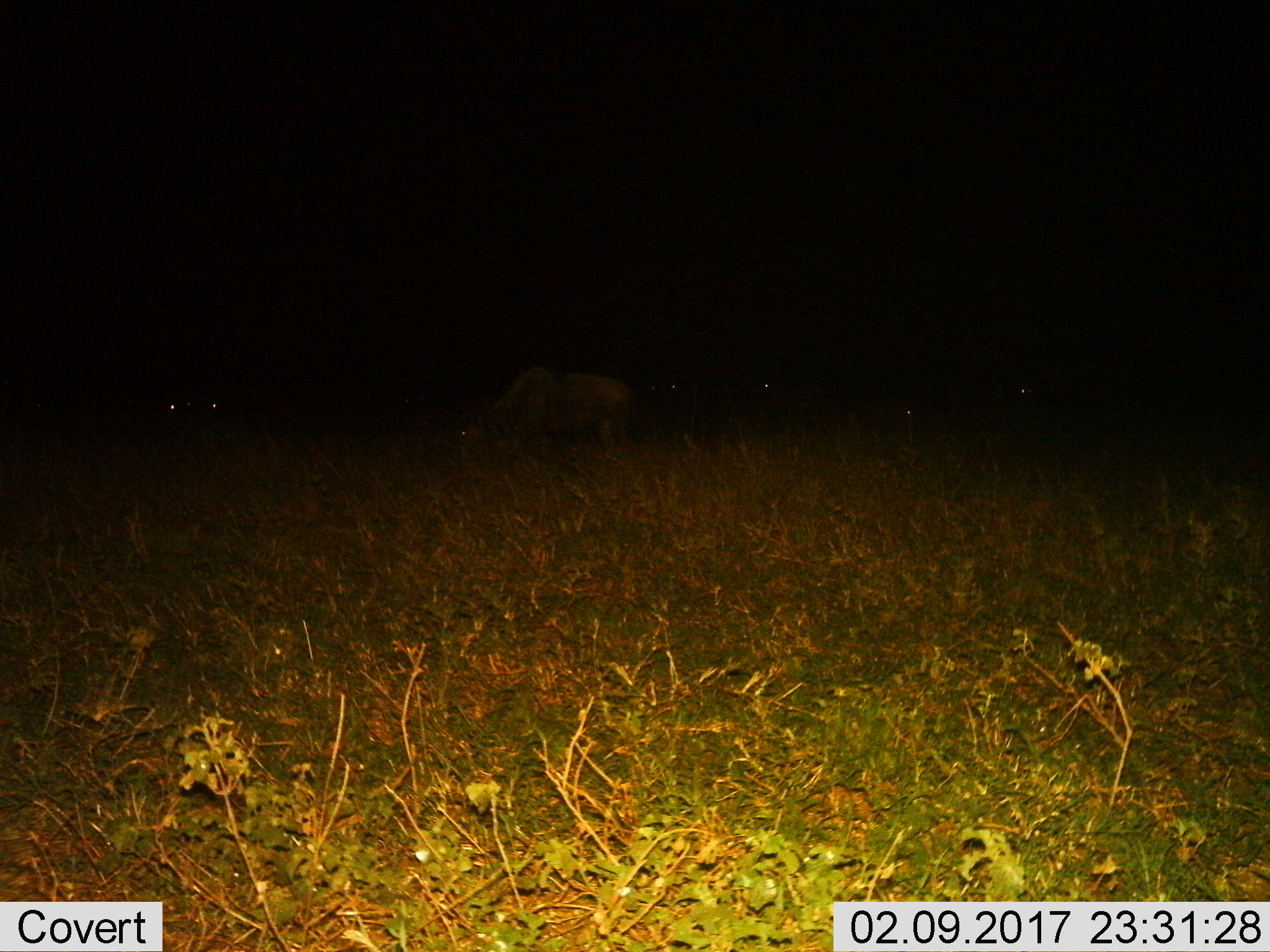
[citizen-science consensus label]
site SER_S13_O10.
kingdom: Animalia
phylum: Chordata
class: Mammalia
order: Artiodactyla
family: Bovidae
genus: Connochaetes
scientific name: Connochaetes taurinus taurinus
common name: blue wildebeest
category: wildebeestblue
Wildebeestblue (blue wildebeest) (Connochaetes taurinus taurinus), count 6. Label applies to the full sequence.